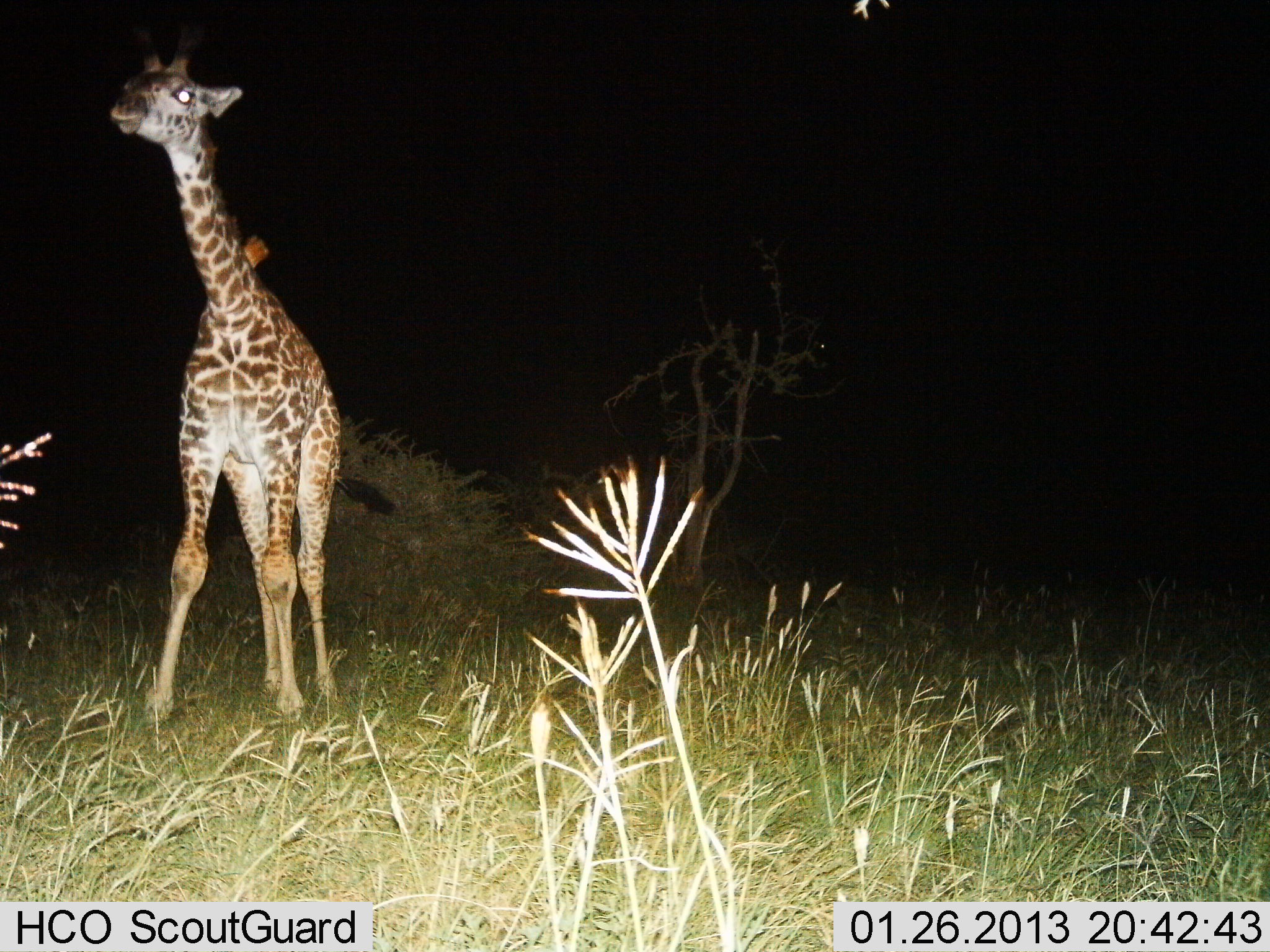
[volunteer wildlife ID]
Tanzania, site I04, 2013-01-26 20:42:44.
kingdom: Animalia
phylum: Chordata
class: Mammalia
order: Artiodactyla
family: Giraffidae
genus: Giraffa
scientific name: Giraffa camelopardalis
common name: giraffe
Giraffe (Giraffa camelopardalis), count 1. Behavior (volunteer vote fractions): standing 81%, resting 0%, moving 19%, interacting 2%. Young present (vote fraction): 12%. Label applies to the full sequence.